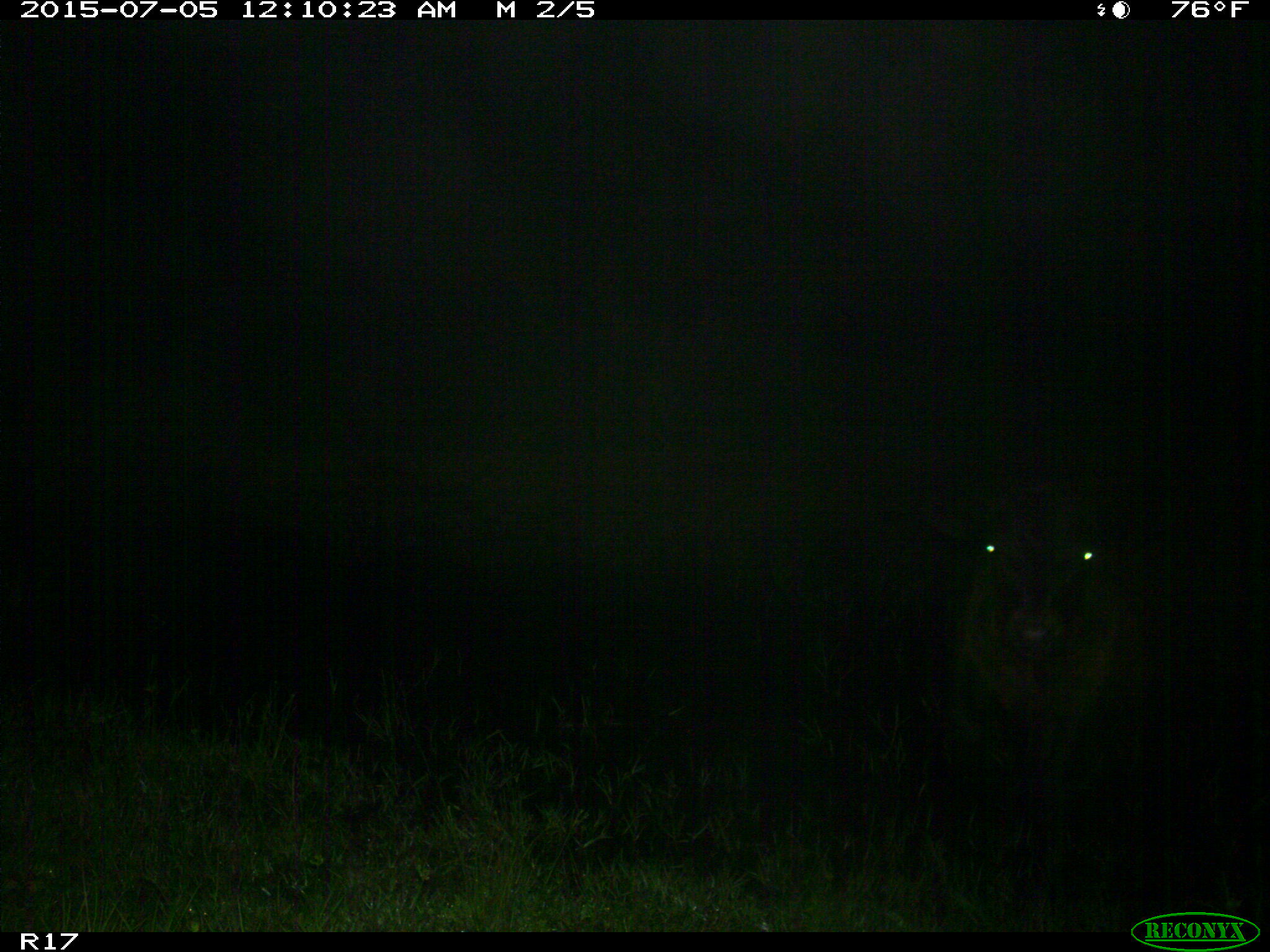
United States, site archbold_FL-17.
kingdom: Animalia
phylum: Chordata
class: Mammalia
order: Artiodactyla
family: Bovidae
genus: Bos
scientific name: Bos taurus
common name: domestic cow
Bos taurus (domestic cow).